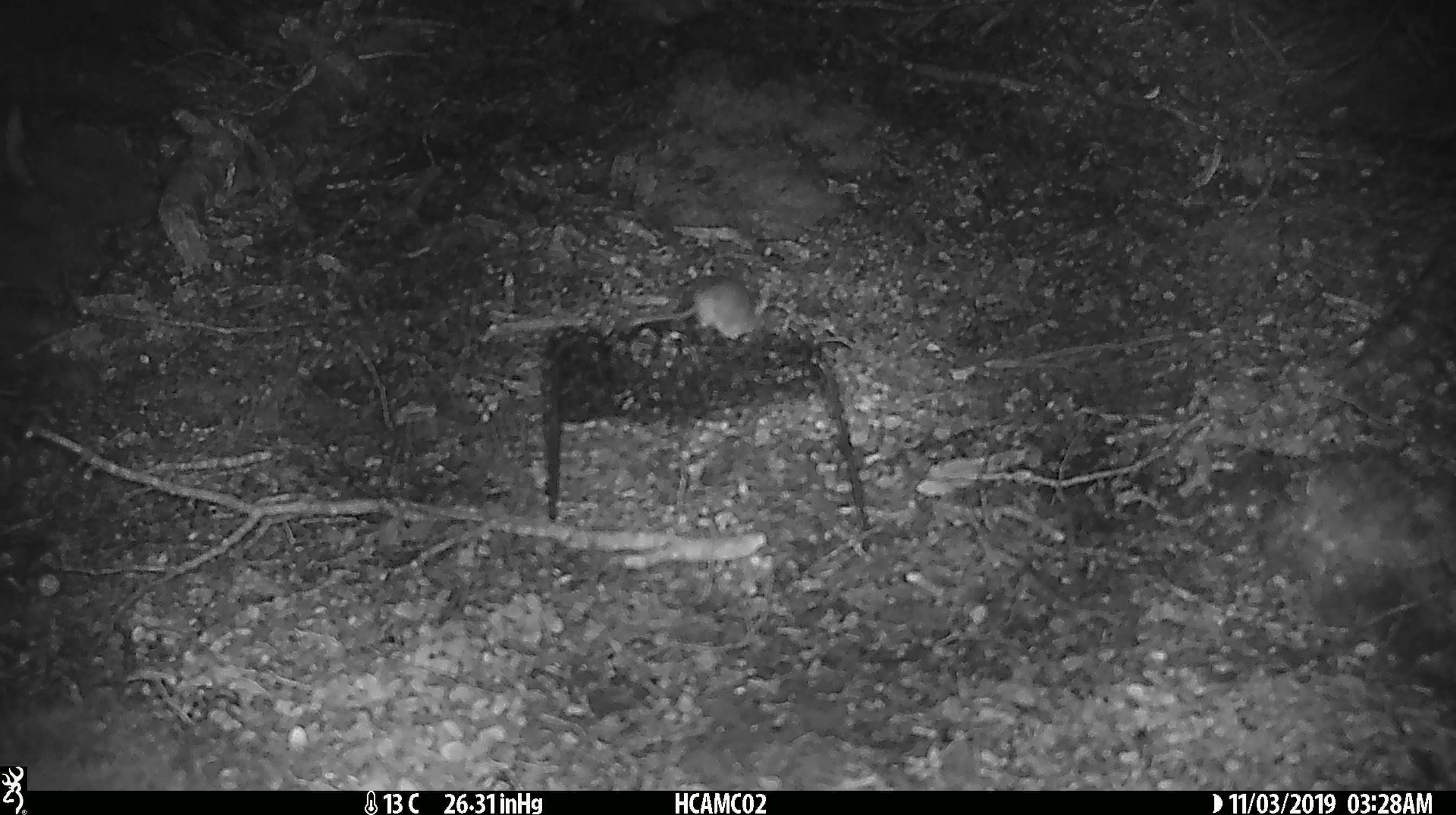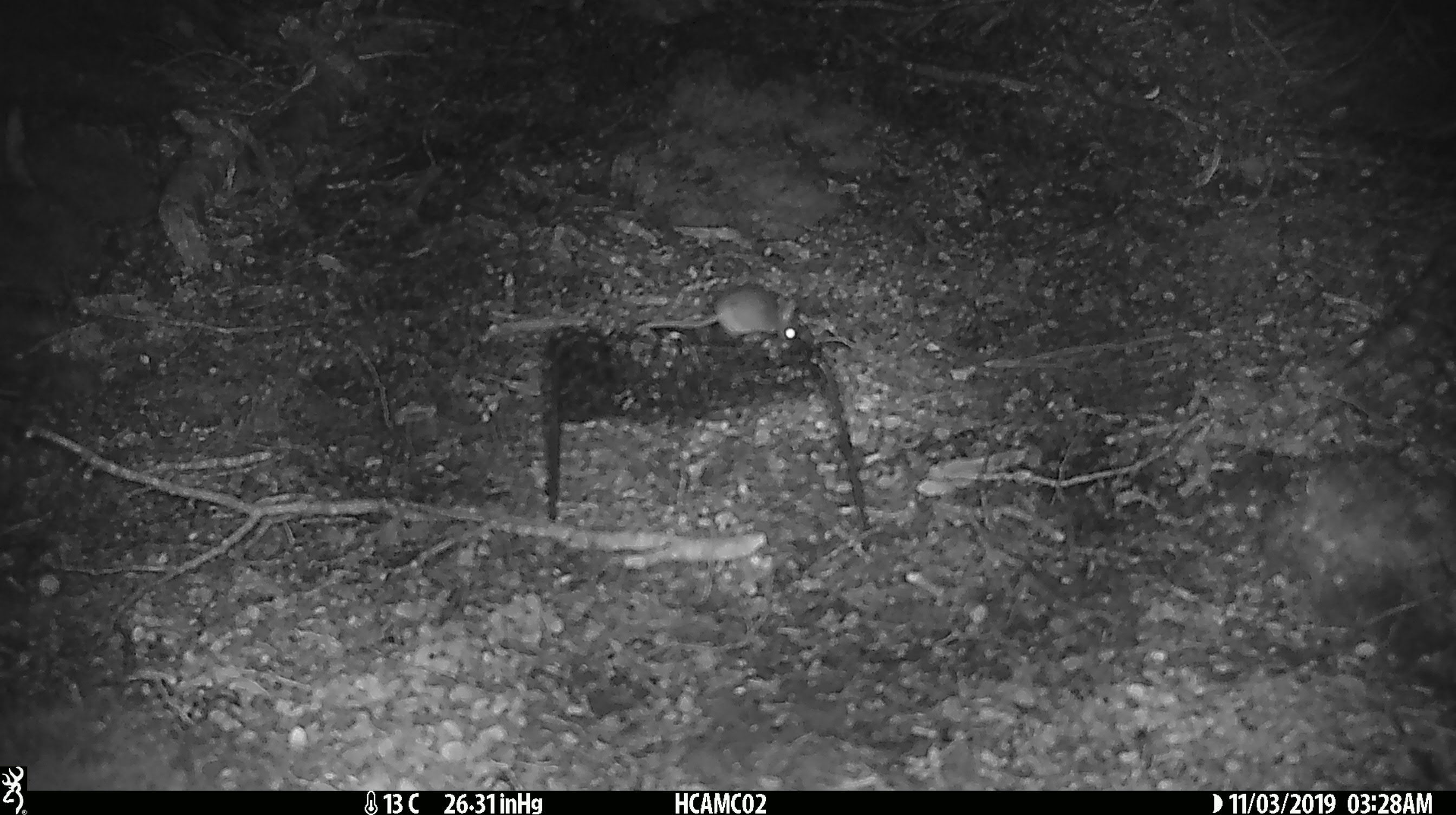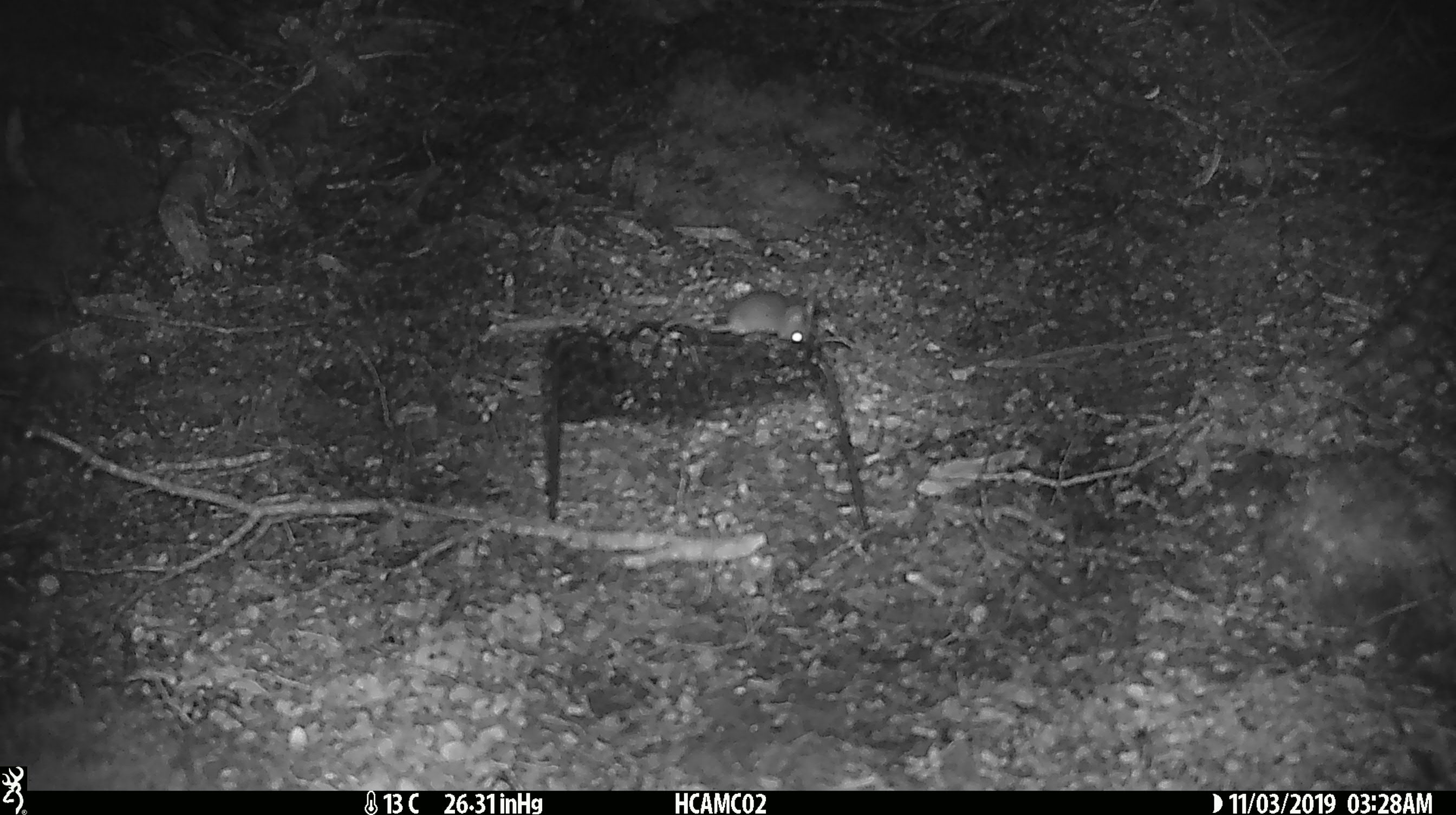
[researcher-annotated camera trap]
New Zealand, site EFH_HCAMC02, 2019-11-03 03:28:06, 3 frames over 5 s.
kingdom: Animalia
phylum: Chordata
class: Mammalia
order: Rodentia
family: Muridae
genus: Mus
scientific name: Mus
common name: mouse